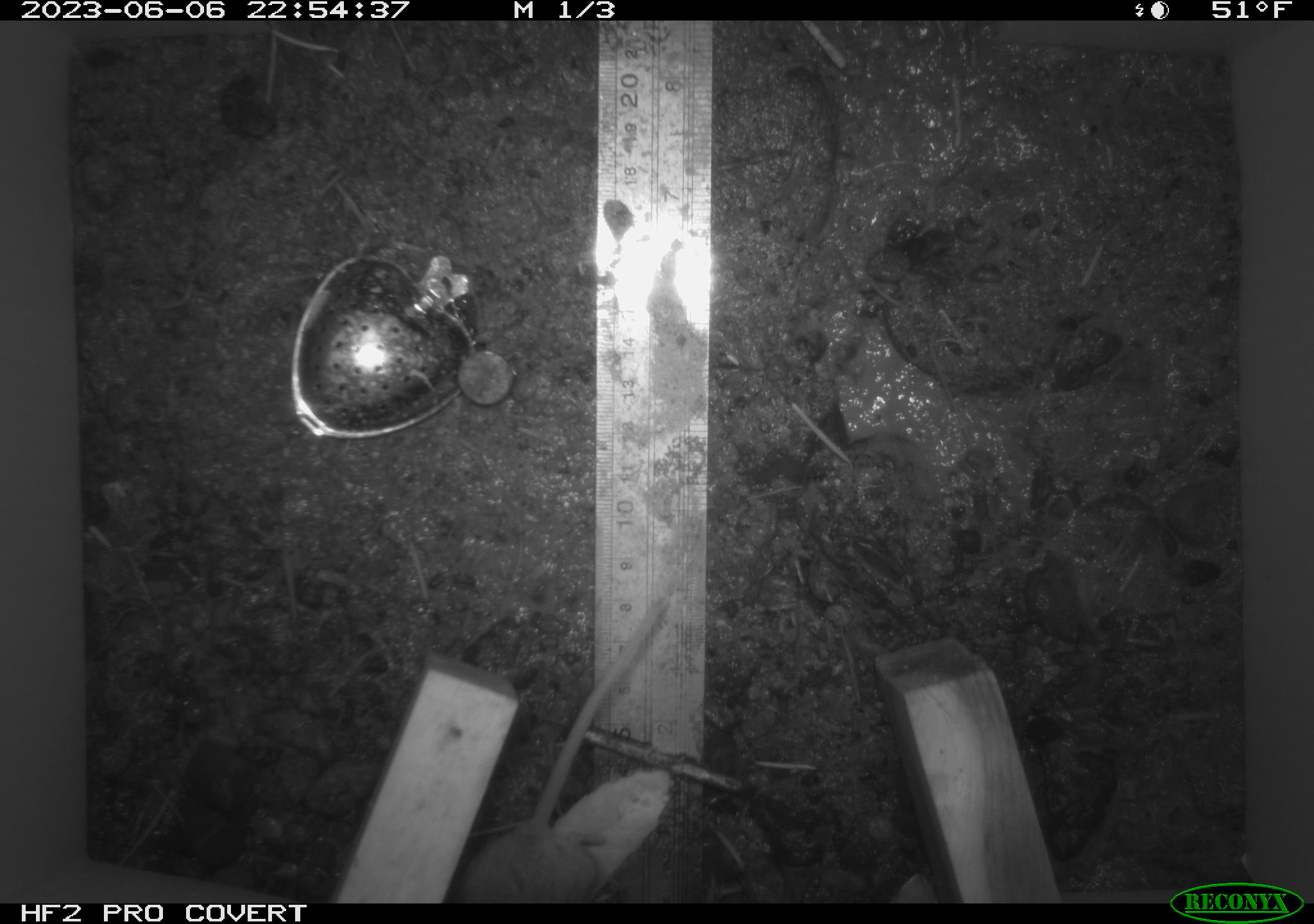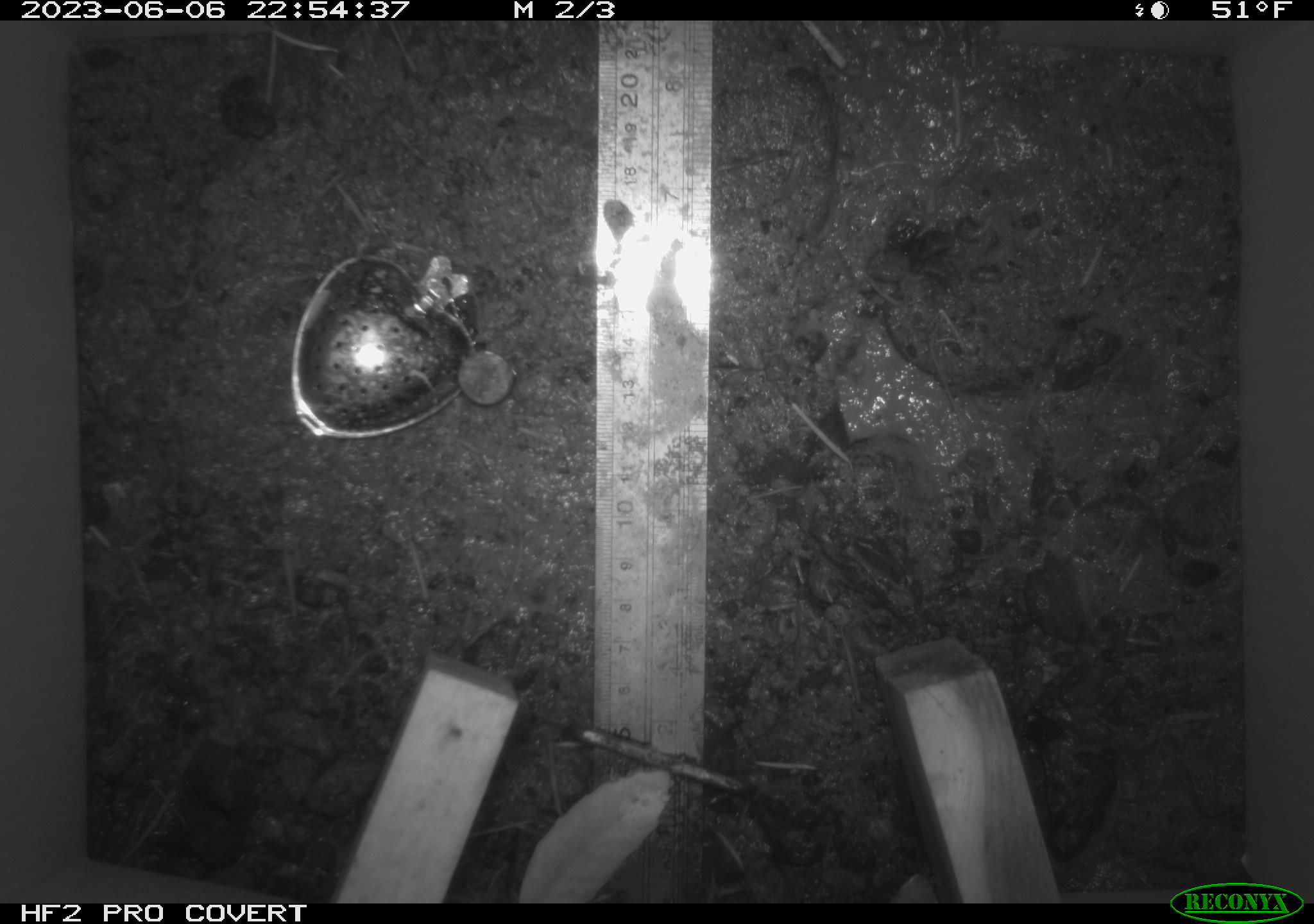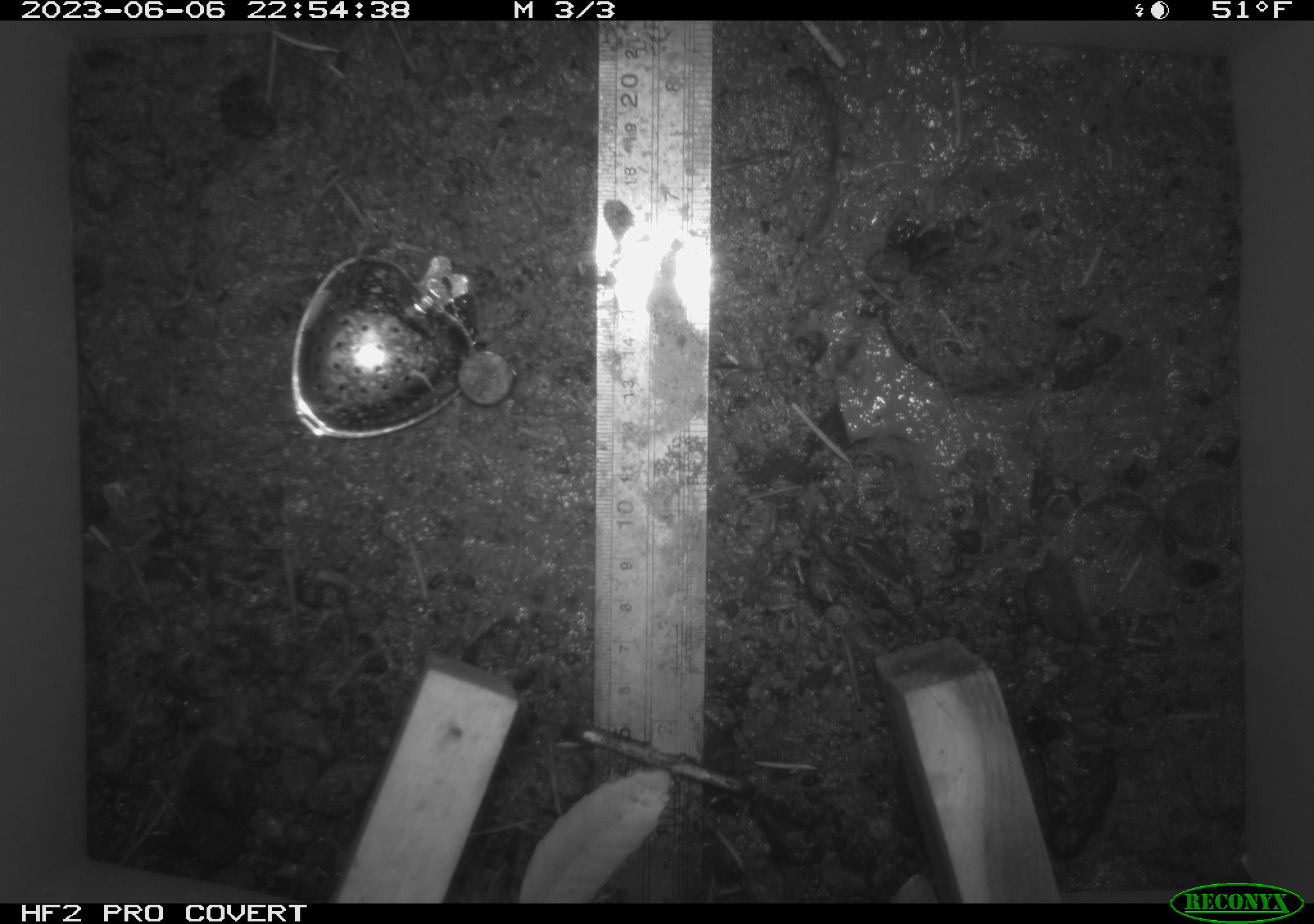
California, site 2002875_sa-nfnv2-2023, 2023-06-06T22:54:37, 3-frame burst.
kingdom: Animalia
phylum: Chordata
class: Mammalia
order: Rodentia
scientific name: Rodentia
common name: mouse species